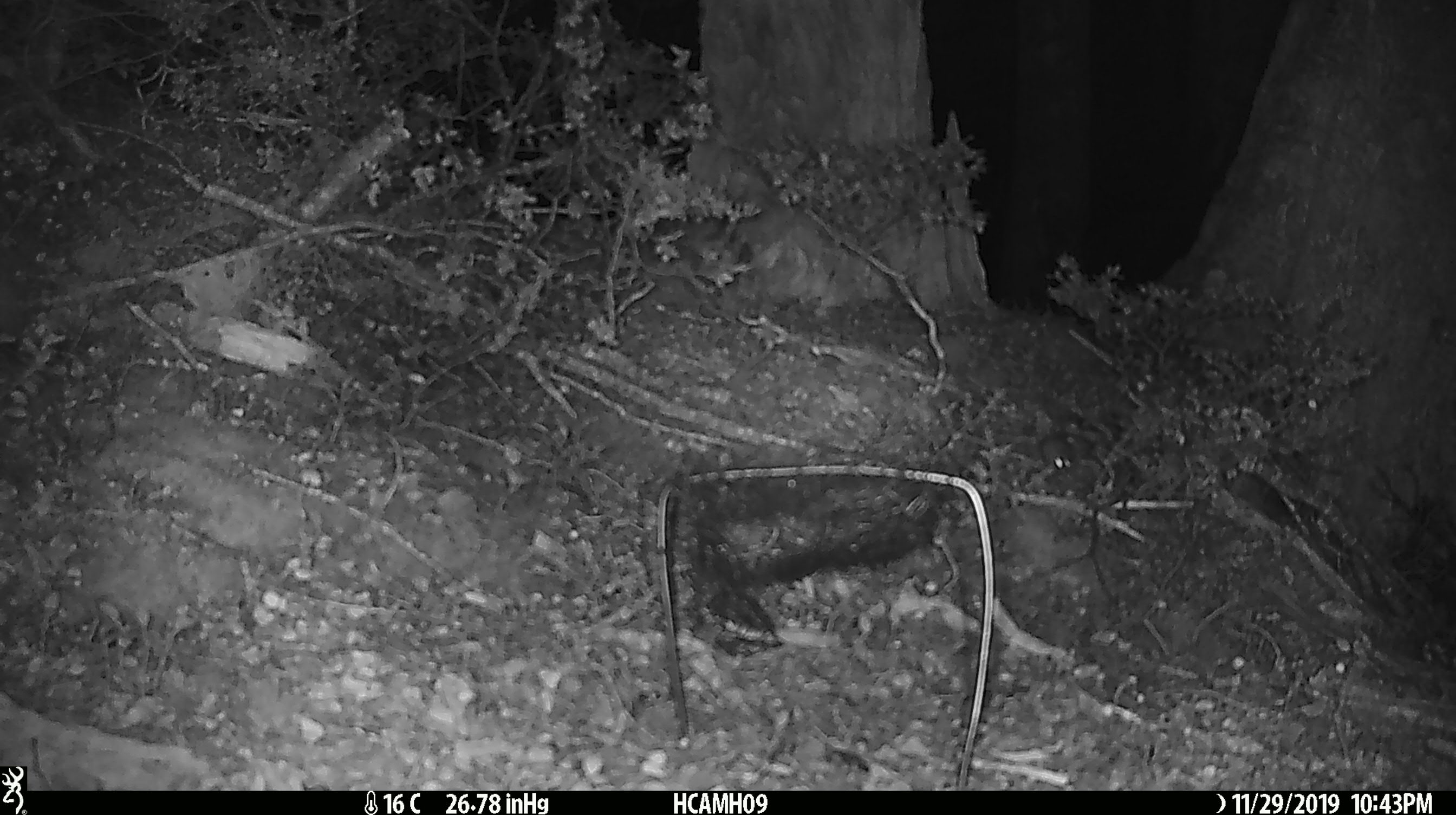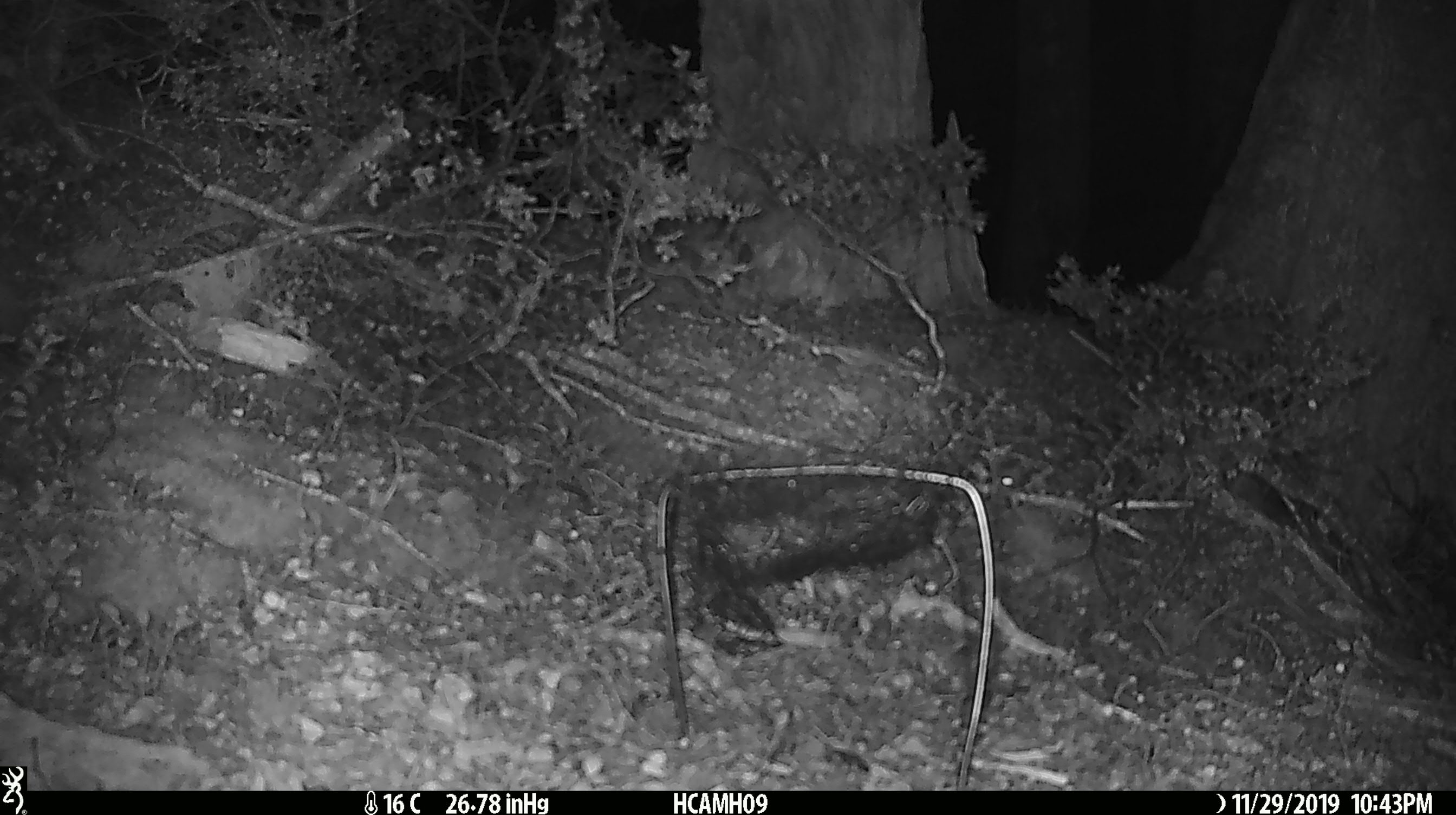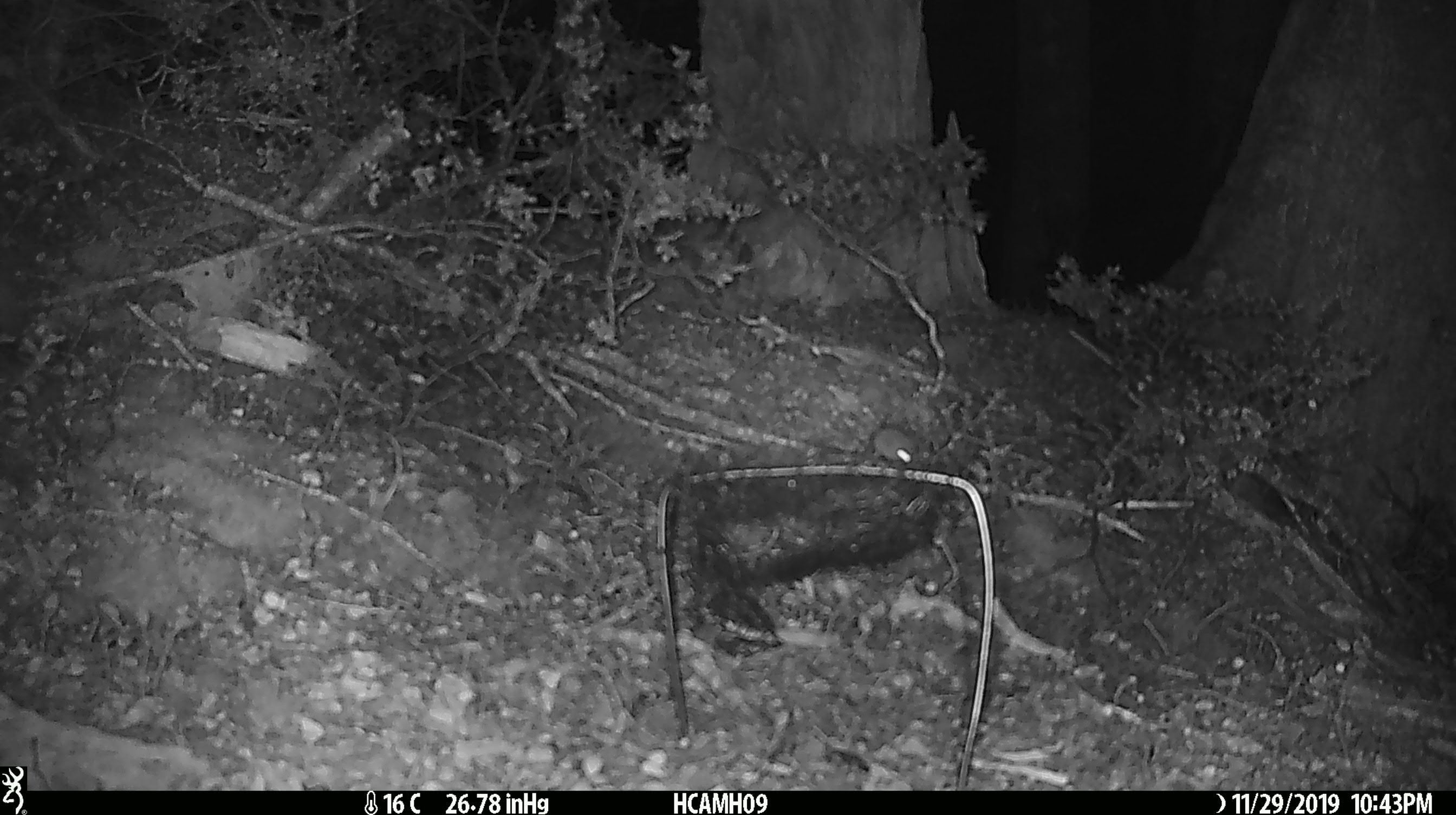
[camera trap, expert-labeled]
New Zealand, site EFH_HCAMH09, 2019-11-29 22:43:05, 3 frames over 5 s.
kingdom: Animalia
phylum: Chordata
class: Mammalia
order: Rodentia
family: Muridae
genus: Mus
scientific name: Mus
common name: mouse